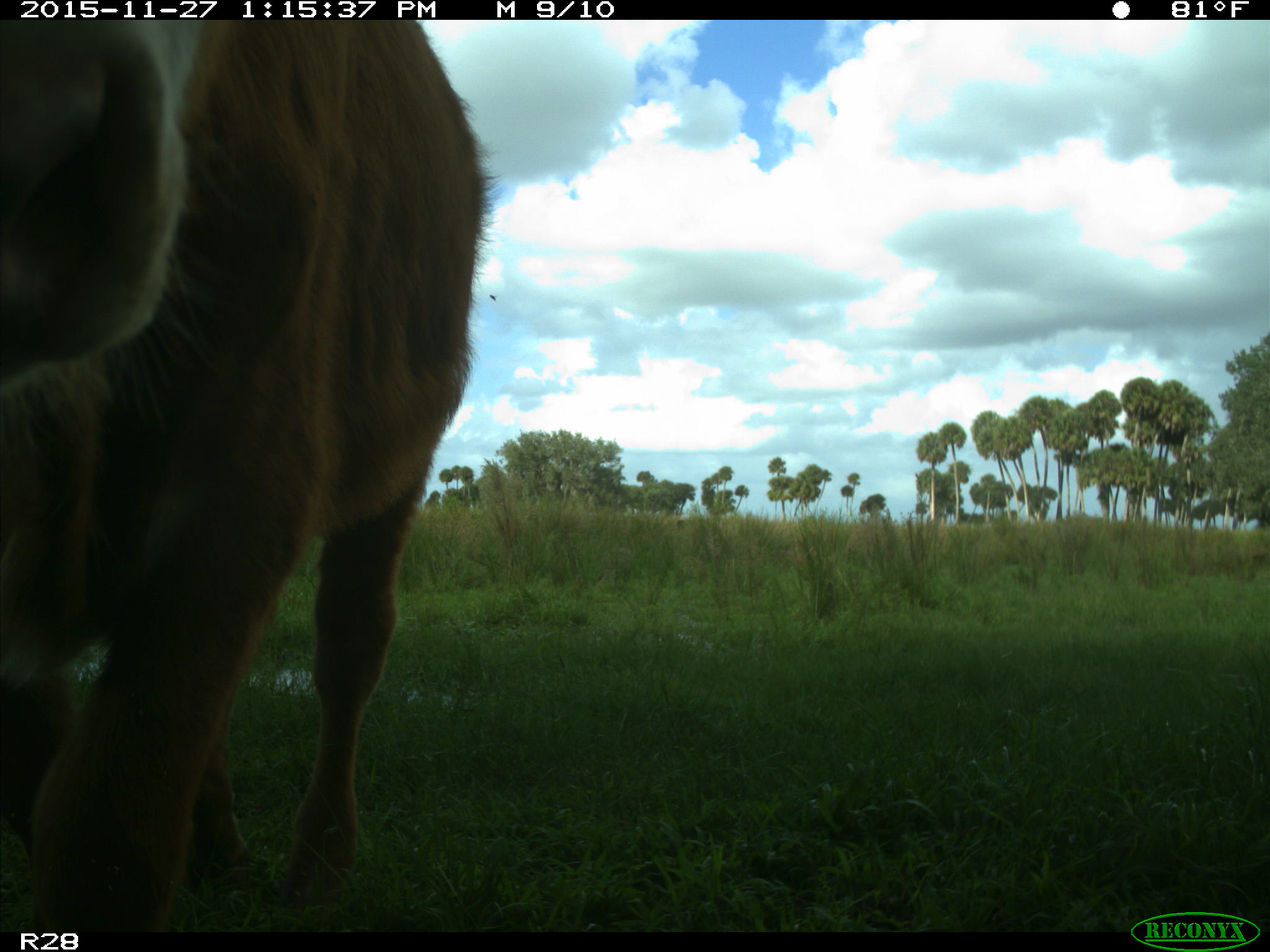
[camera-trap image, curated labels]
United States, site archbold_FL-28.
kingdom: Animalia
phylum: Chordata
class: Mammalia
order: Artiodactyla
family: Bovidae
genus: Bos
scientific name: Bos taurus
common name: domestic cow